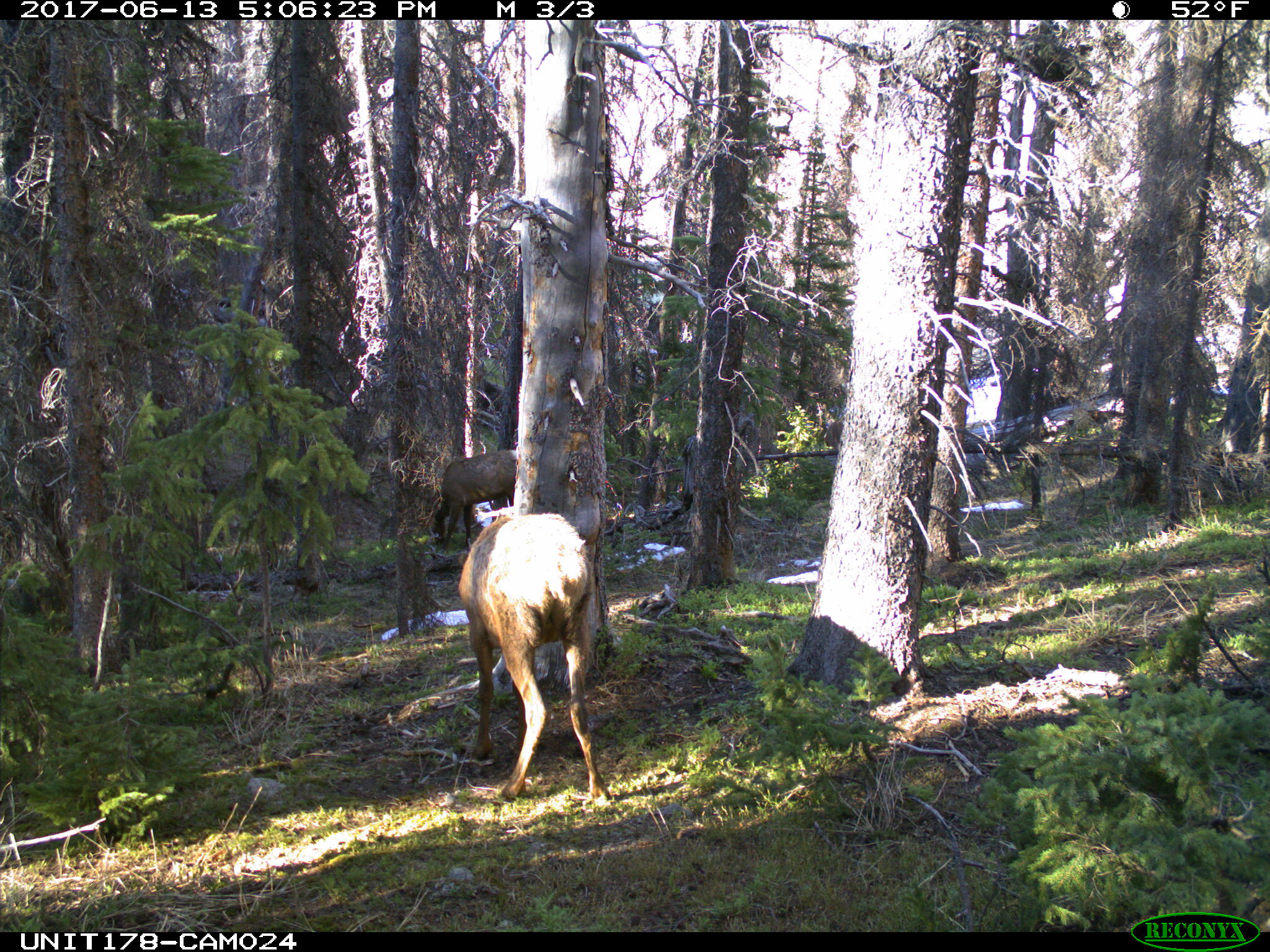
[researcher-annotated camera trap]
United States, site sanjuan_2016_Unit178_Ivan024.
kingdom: Animalia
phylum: Chordata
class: Mammalia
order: Artiodactyla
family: Cervidae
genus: Cervus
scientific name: Cervus elaphus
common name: red deer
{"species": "Cervus elaphus (red deer)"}